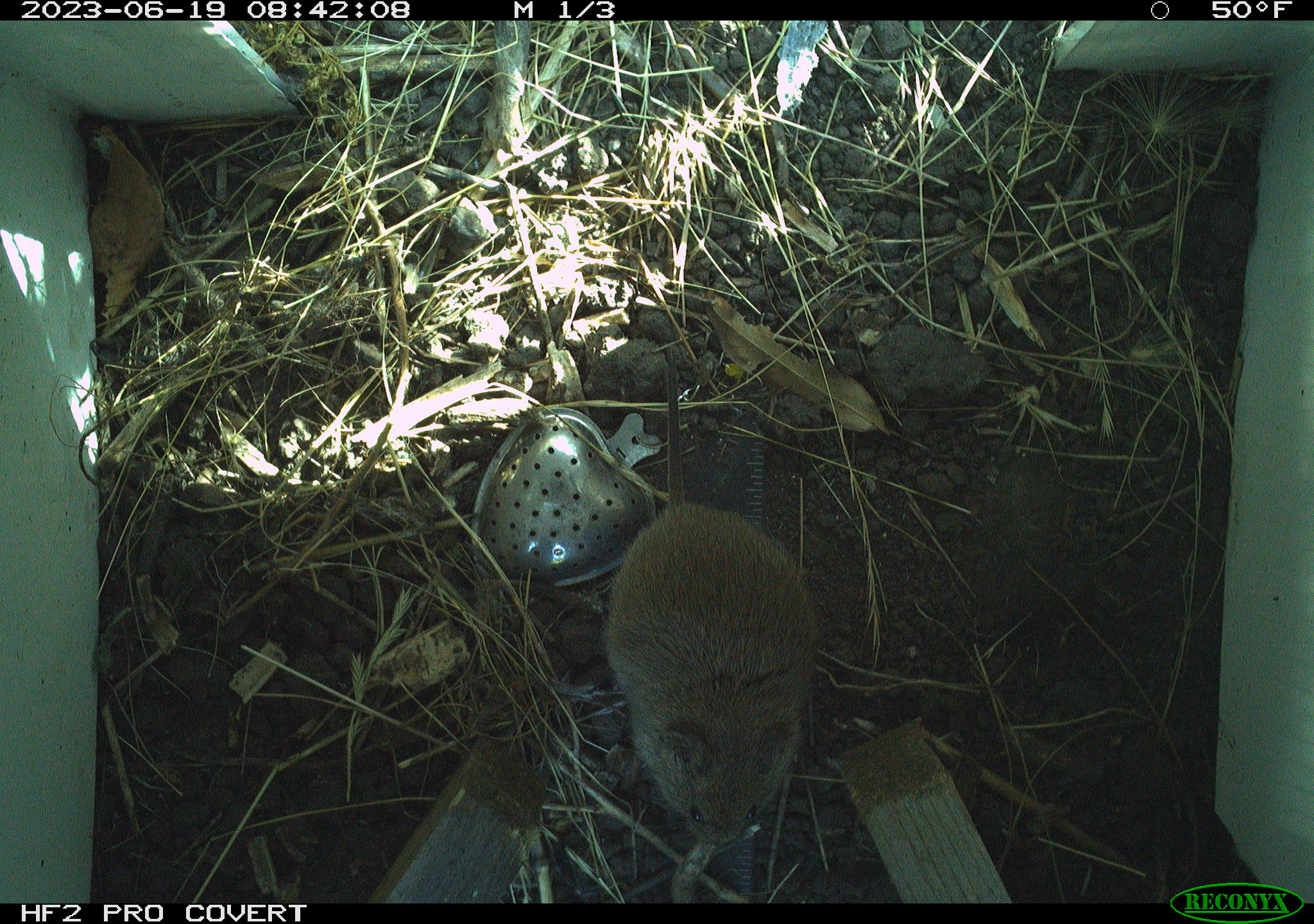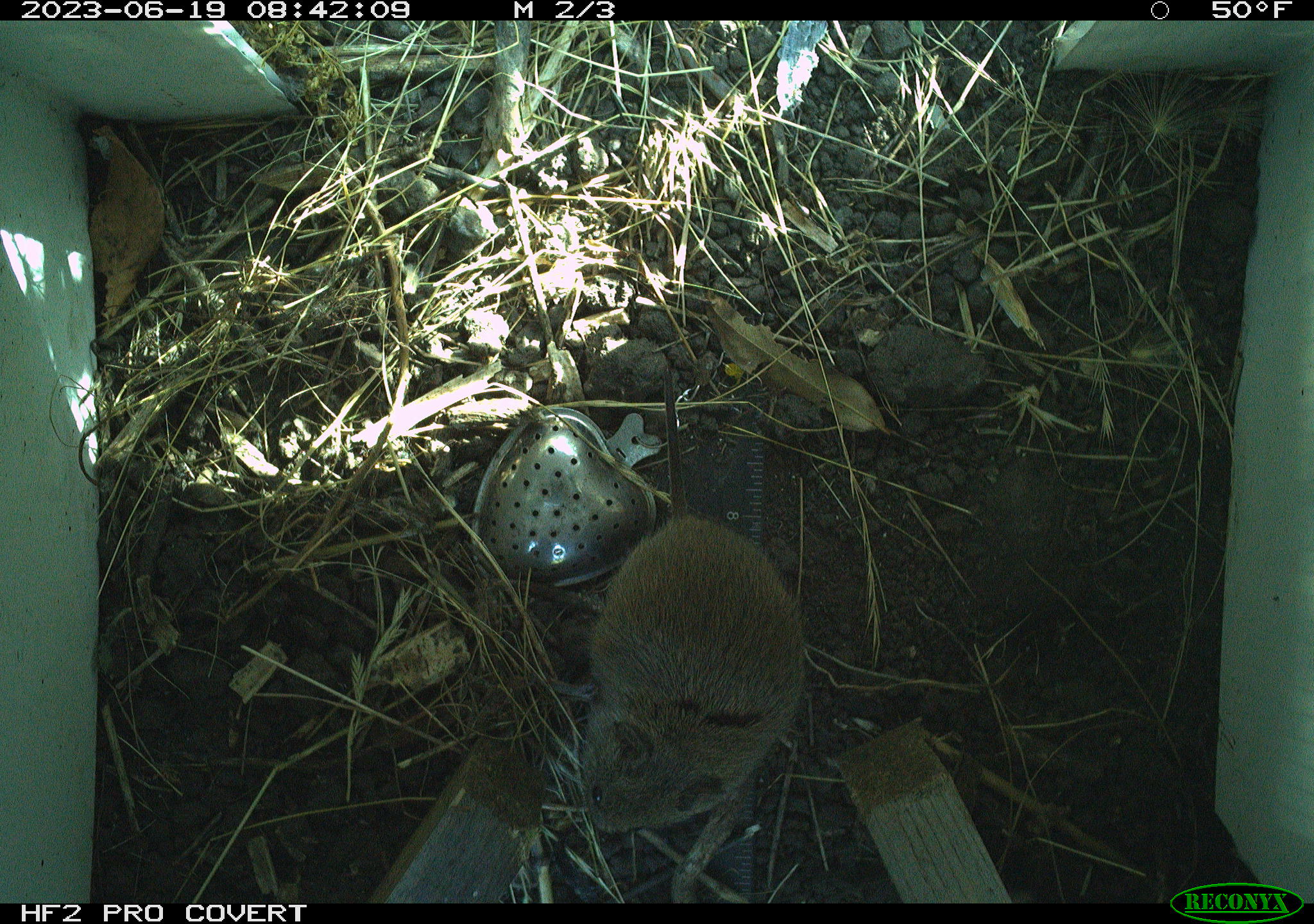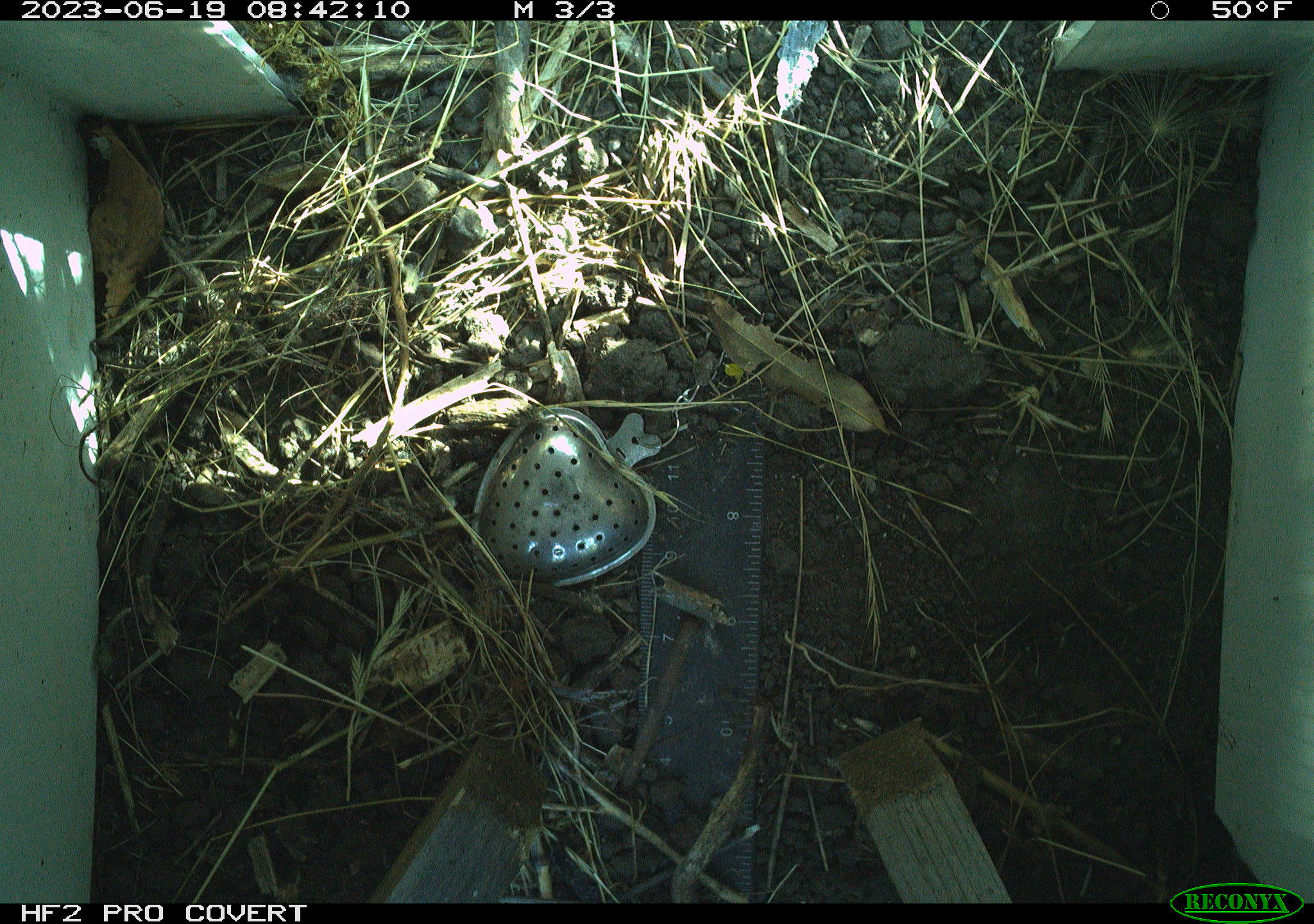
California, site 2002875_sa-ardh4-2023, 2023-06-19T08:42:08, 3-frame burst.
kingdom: Animalia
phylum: Chordata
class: Mammalia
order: Rodentia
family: Cricetidae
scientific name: Arvicolinae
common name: voles, lemmings, and muskrats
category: arvicolinae subfamily